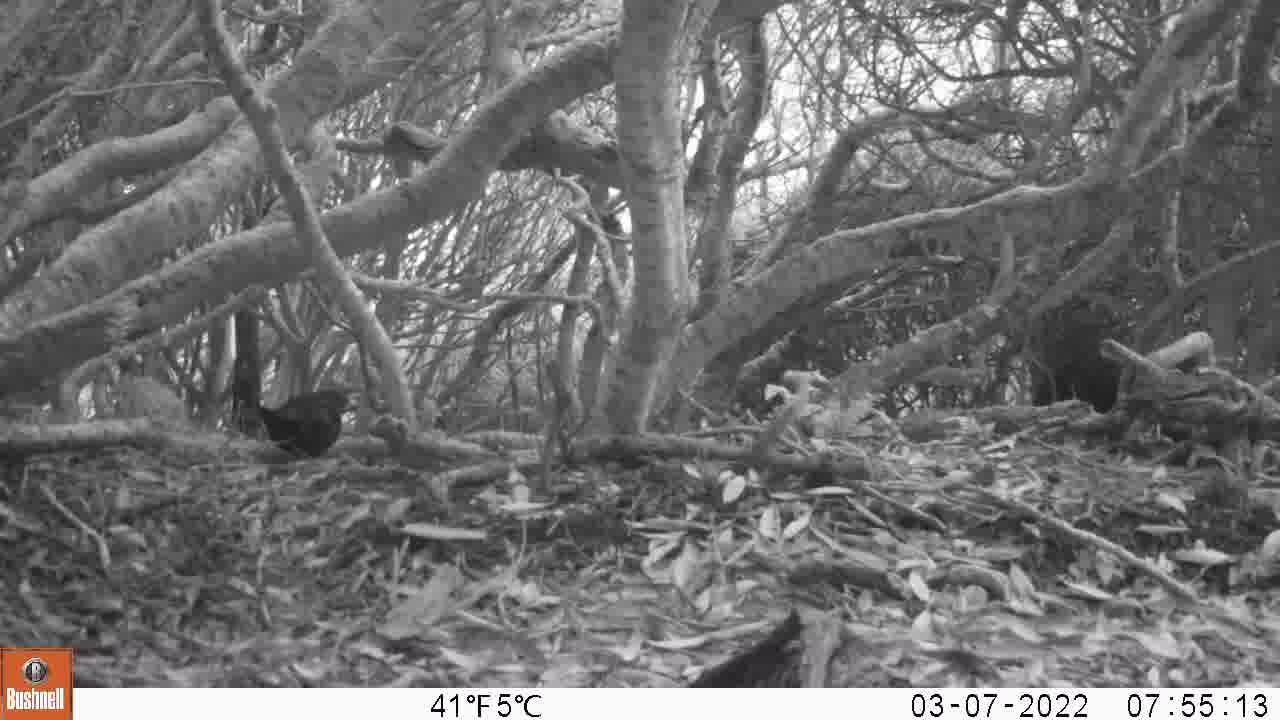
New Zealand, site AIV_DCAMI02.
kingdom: Animalia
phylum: Chordata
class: Aves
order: Passeriformes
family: Turdidae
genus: Turdus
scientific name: Turdus merula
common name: eurasian blackbird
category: blackbird